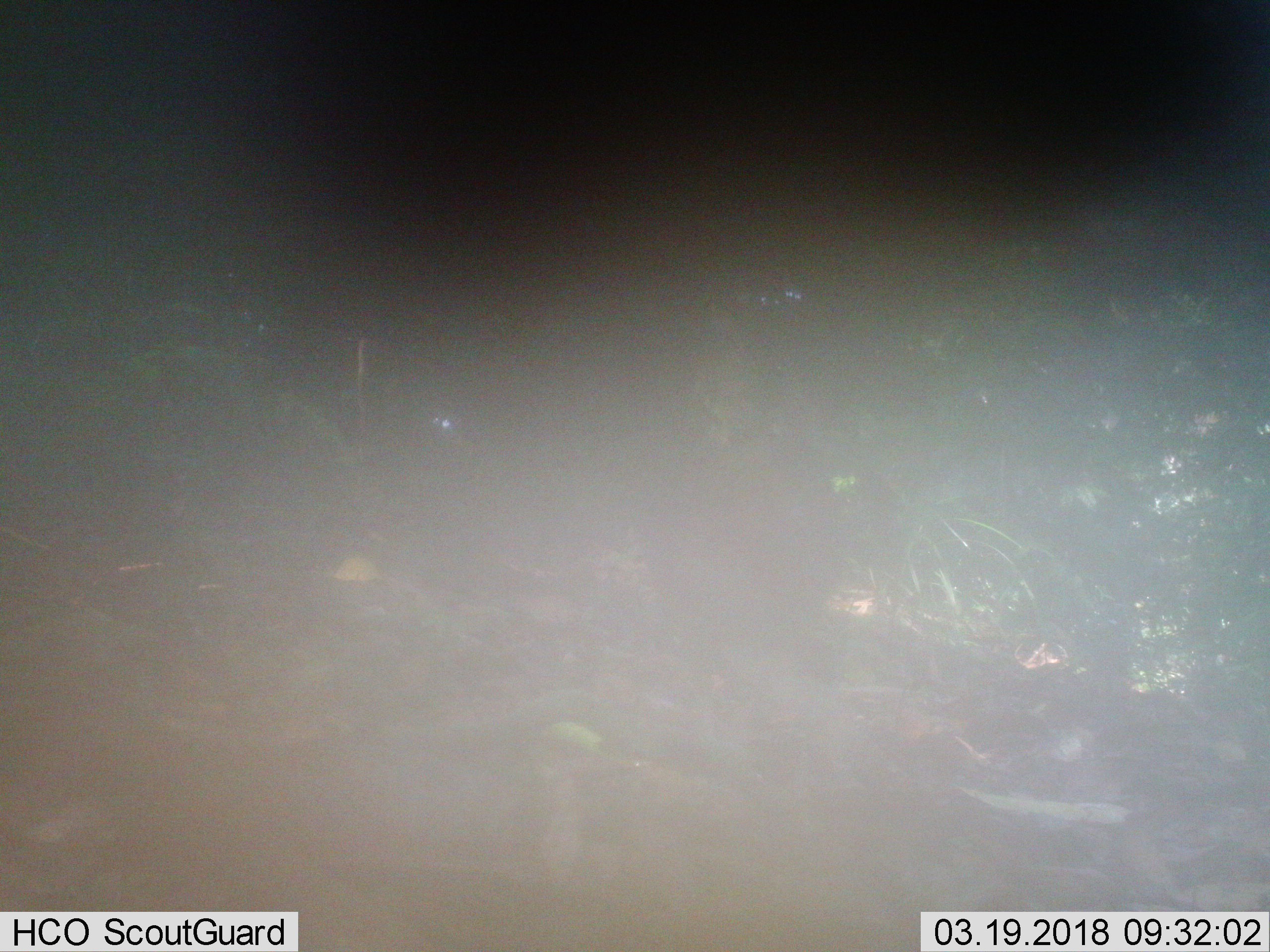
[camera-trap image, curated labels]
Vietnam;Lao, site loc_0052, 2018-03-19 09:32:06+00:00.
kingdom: Animalia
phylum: Chordata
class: Aves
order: Galliformes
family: Phasianidae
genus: Gallus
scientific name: Gallus gallus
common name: red junglefowl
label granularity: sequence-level